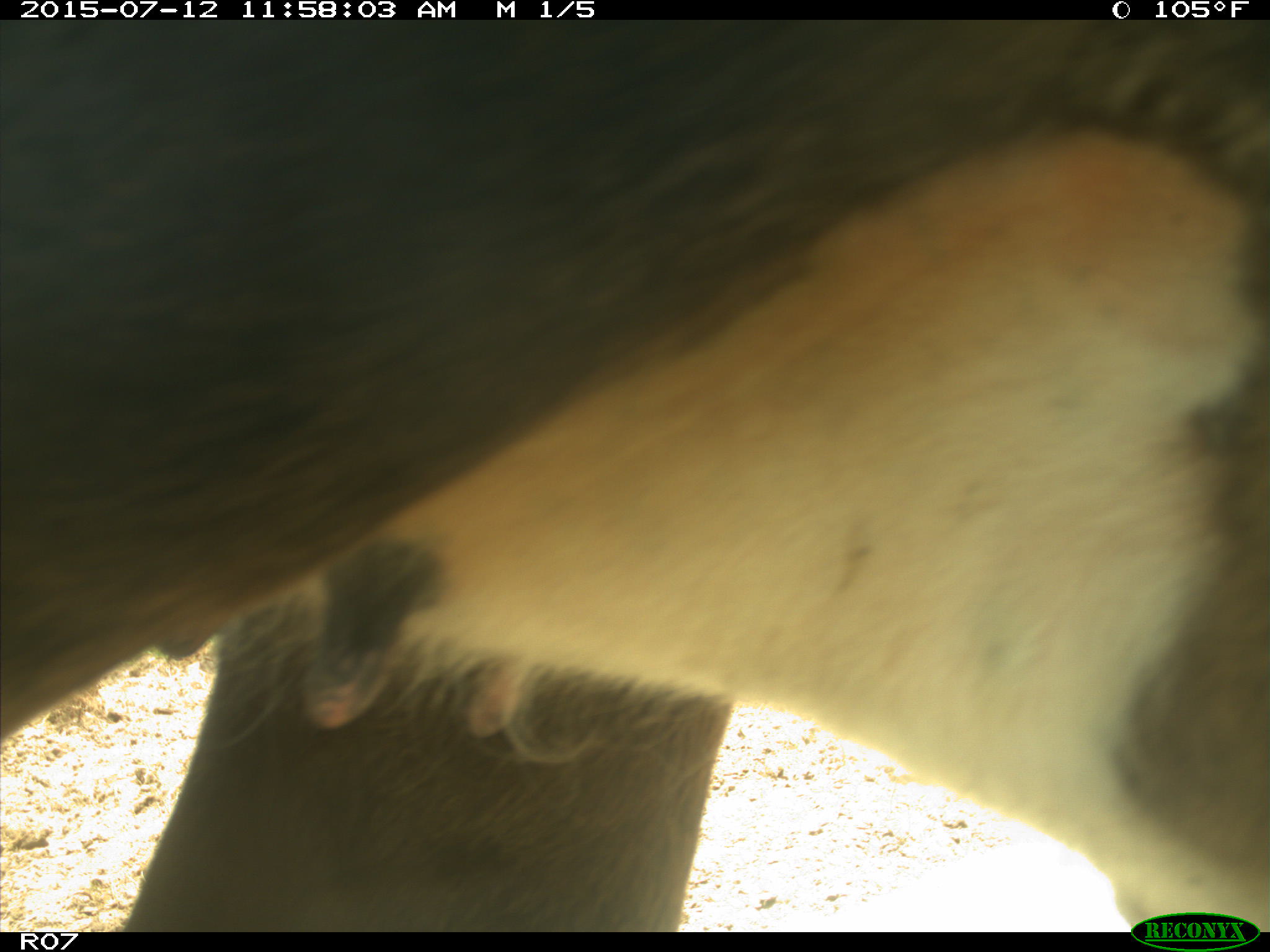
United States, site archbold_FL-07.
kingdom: Animalia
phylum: Chordata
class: Mammalia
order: Artiodactyla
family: Bovidae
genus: Bos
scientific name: Bos taurus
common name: domestic cow